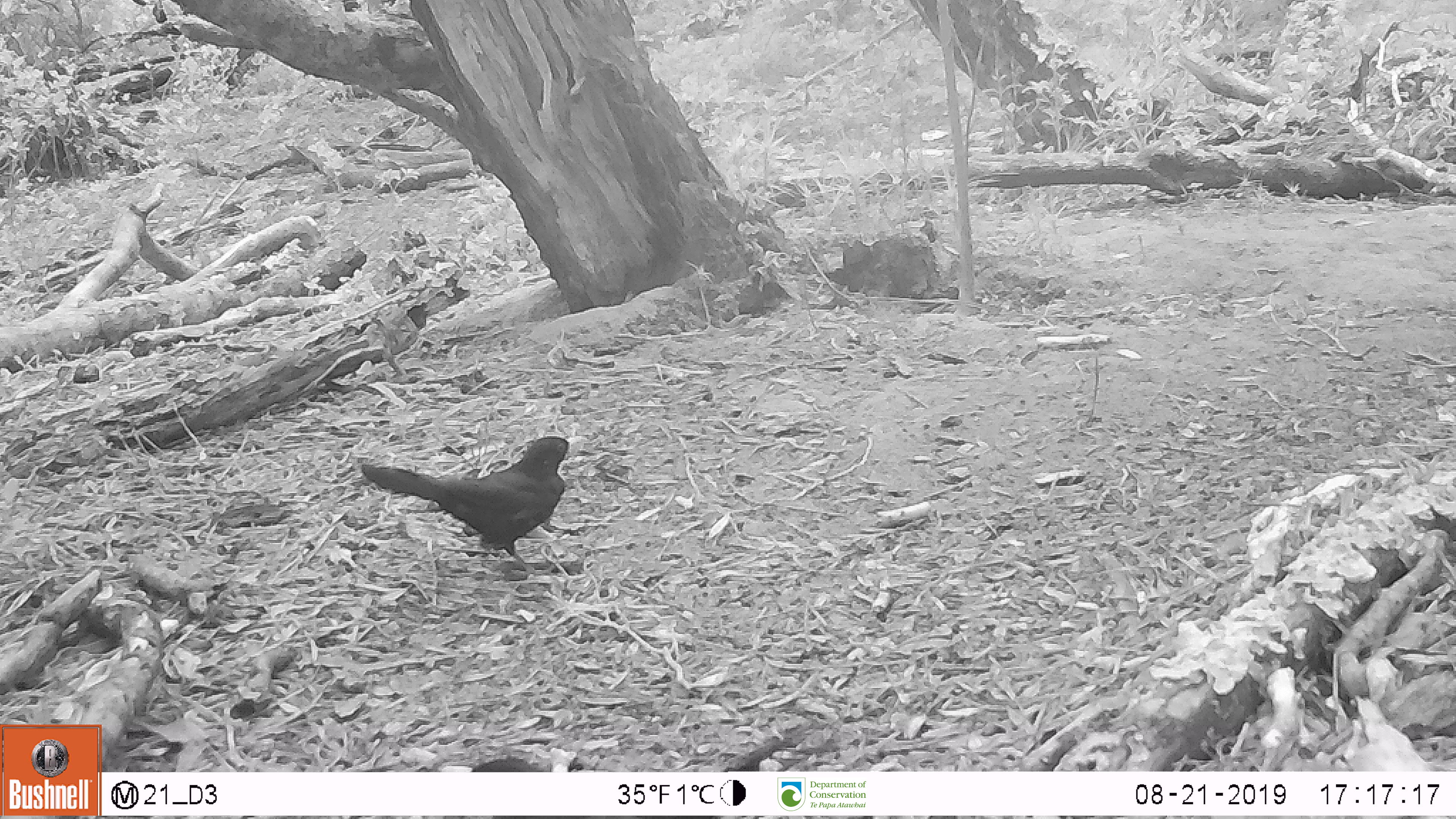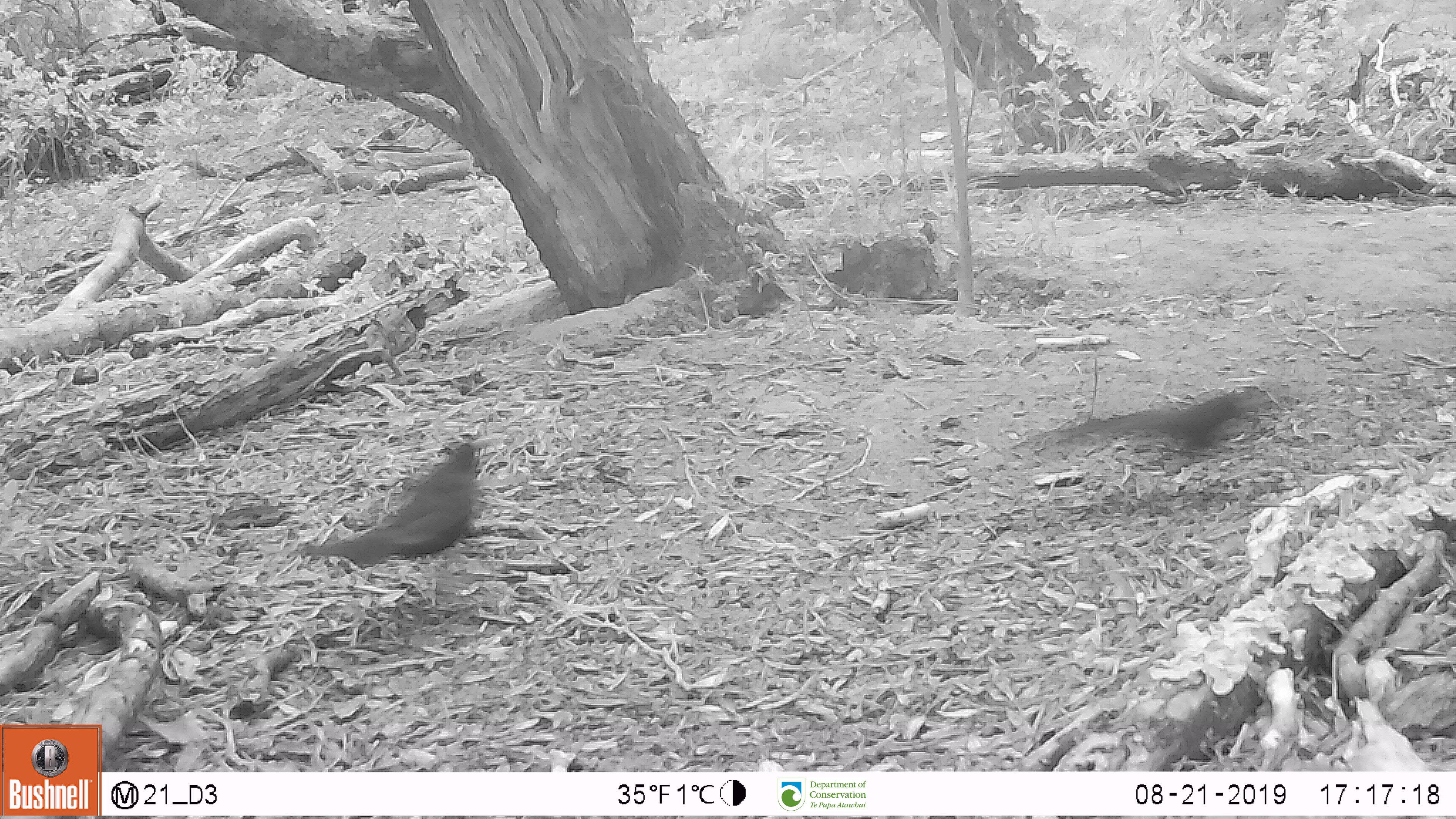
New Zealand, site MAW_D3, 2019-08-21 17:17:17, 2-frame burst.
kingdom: Animalia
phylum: Chordata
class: Aves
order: Passeriformes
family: Turdidae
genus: Turdus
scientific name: Turdus merula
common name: eurasian blackbird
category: blackbird